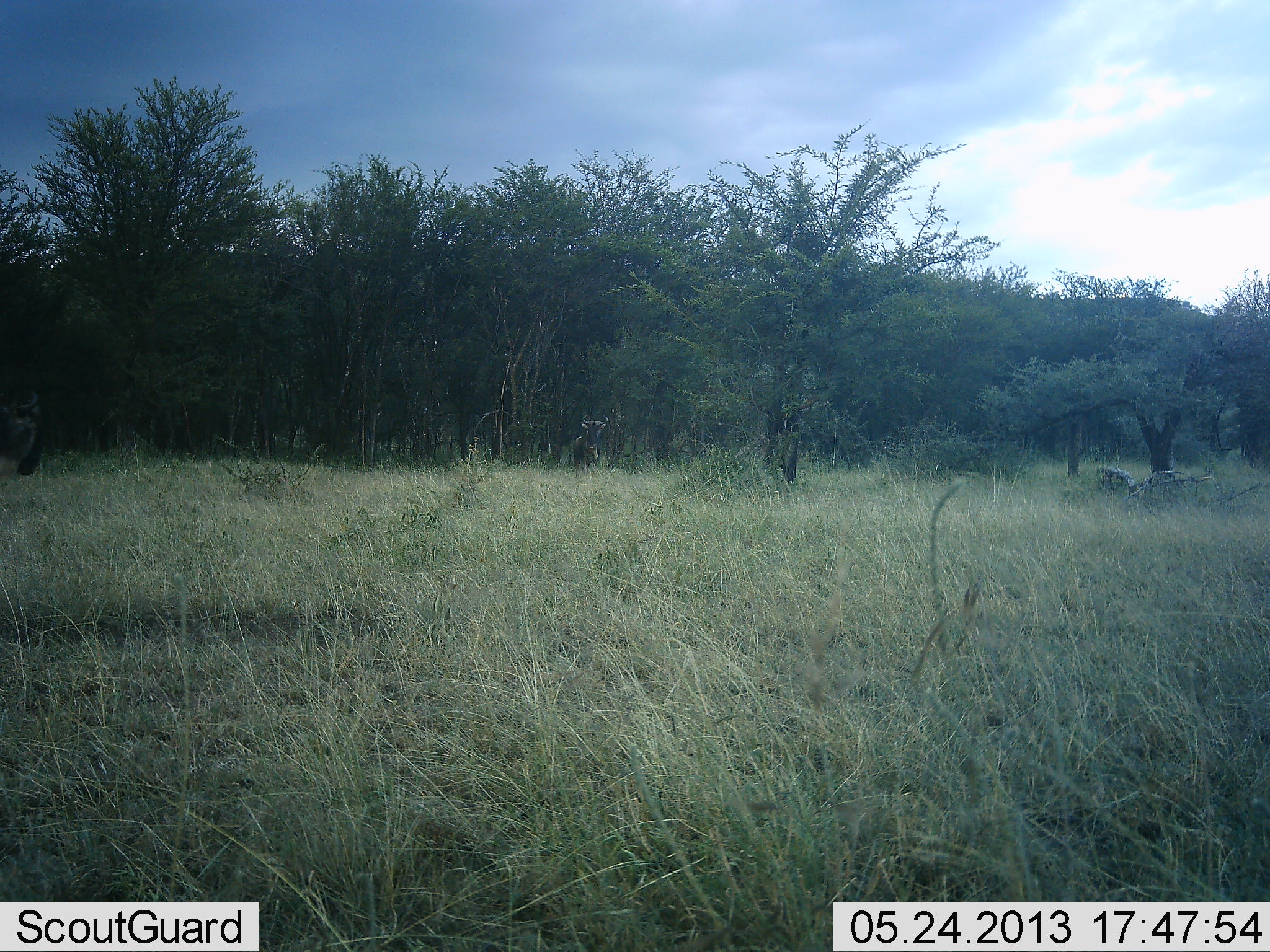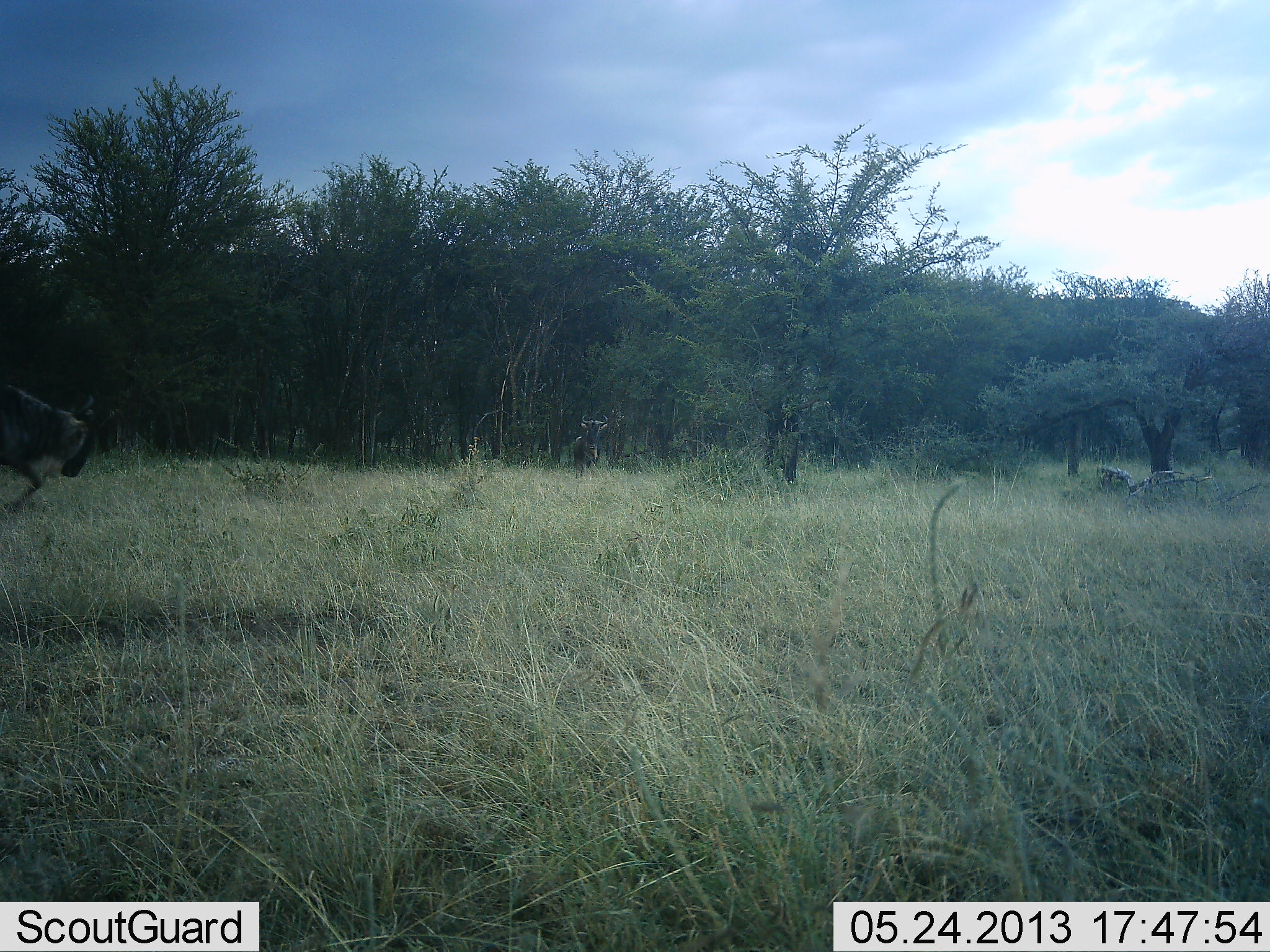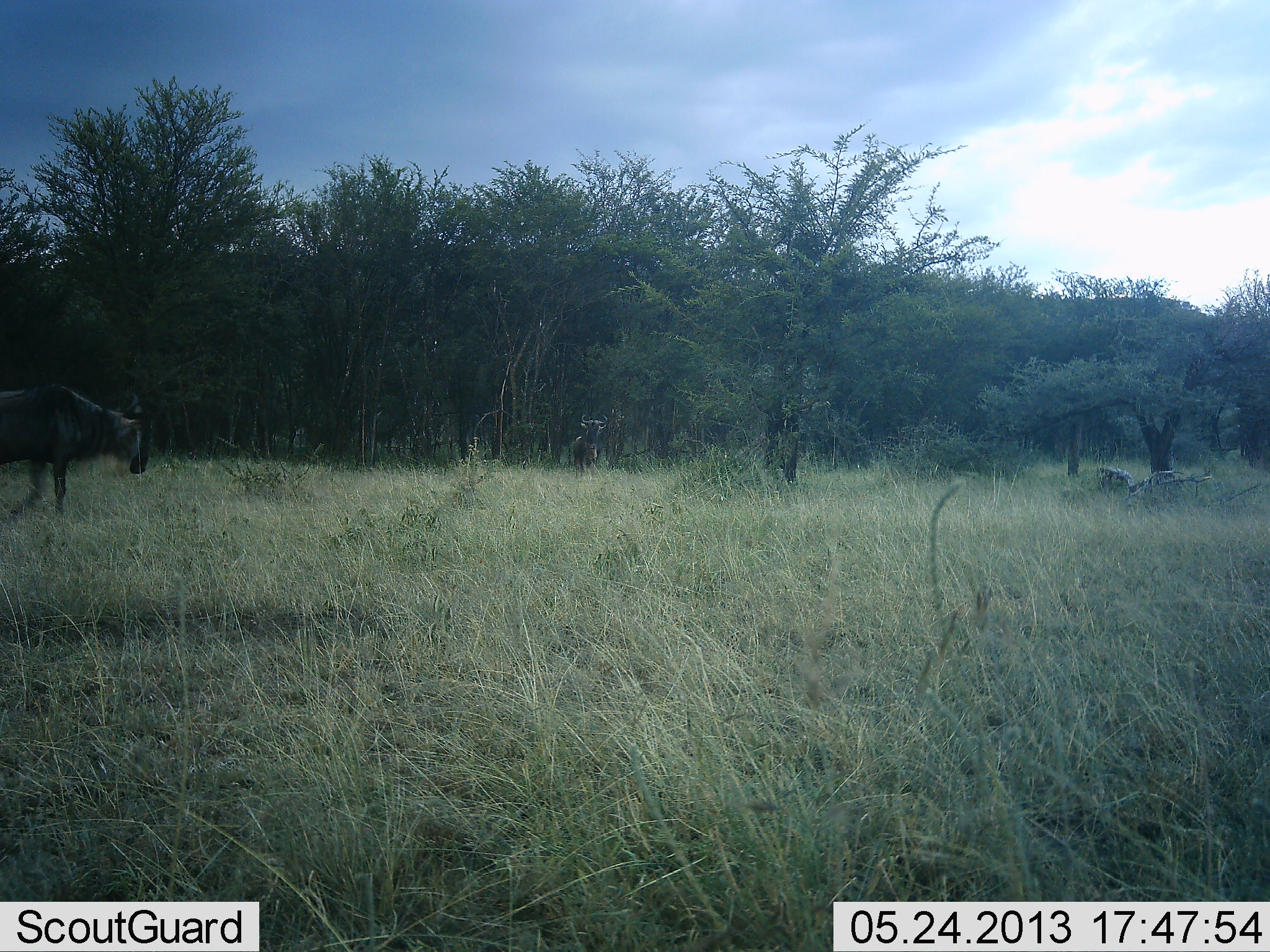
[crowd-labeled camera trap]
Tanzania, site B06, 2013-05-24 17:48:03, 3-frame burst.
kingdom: Animalia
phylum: Chordata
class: Mammalia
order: Artiodactyla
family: Bovidae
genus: Connochaetes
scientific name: Connochaetes taurinus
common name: blue wildebeest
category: wildebeest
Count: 1.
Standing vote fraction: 40%.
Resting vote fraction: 0%.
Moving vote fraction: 100%.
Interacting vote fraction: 0%.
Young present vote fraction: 0%.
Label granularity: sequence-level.